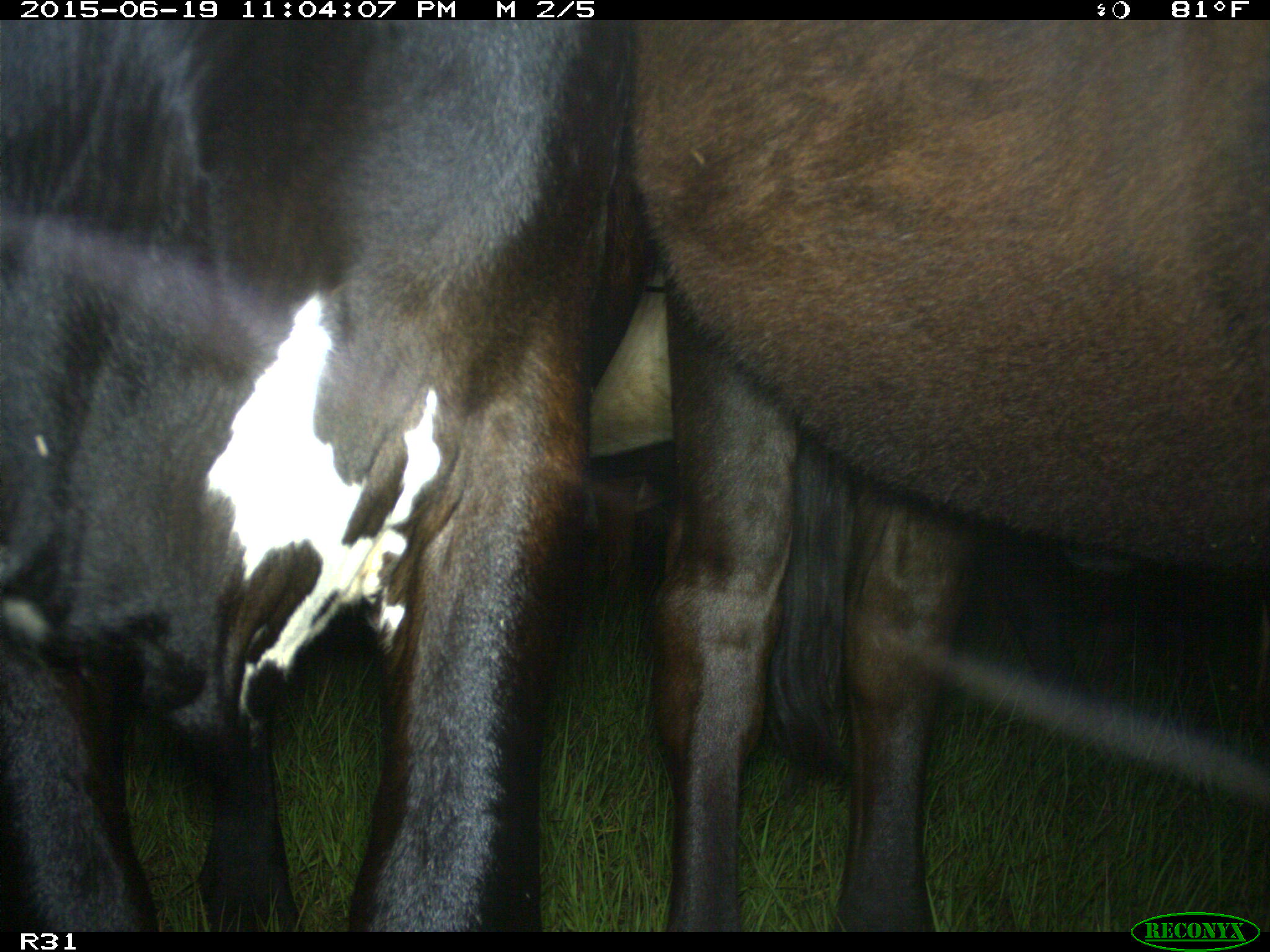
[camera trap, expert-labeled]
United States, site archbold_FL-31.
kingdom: Animalia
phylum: Chordata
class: Mammalia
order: Artiodactyla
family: Bovidae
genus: Bos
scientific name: Bos taurus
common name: domestic cow